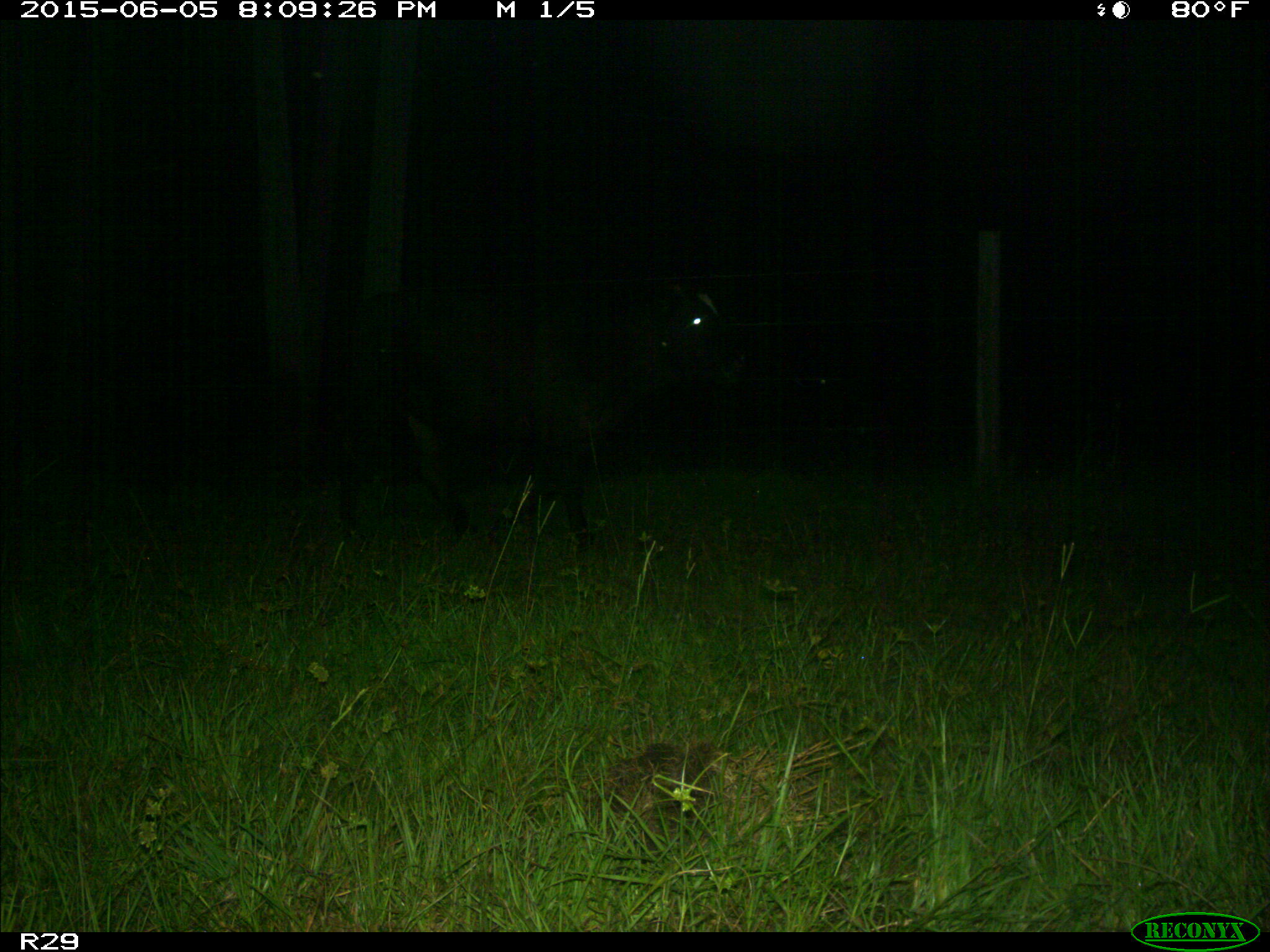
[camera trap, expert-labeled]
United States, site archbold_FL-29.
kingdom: Animalia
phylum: Chordata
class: Mammalia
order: Artiodactyla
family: Bovidae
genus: Bos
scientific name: Bos taurus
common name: domestic cow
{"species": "Bos taurus (domestic cow)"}